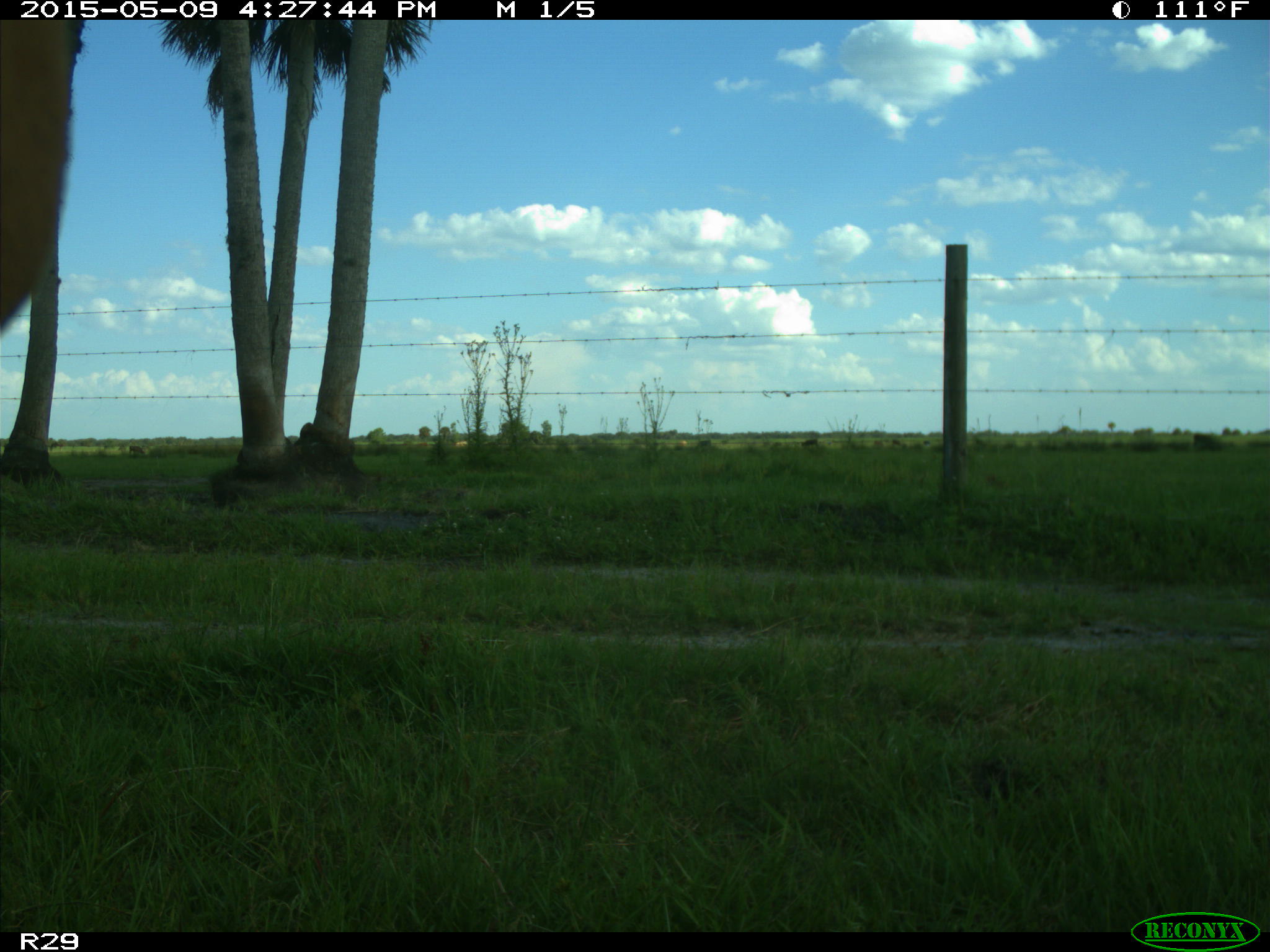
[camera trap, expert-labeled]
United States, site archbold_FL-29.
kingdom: Animalia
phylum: Chordata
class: Mammalia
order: Artiodactyla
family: Bovidae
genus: Bos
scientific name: Bos taurus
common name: domestic cow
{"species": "Bos taurus (domestic cow)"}